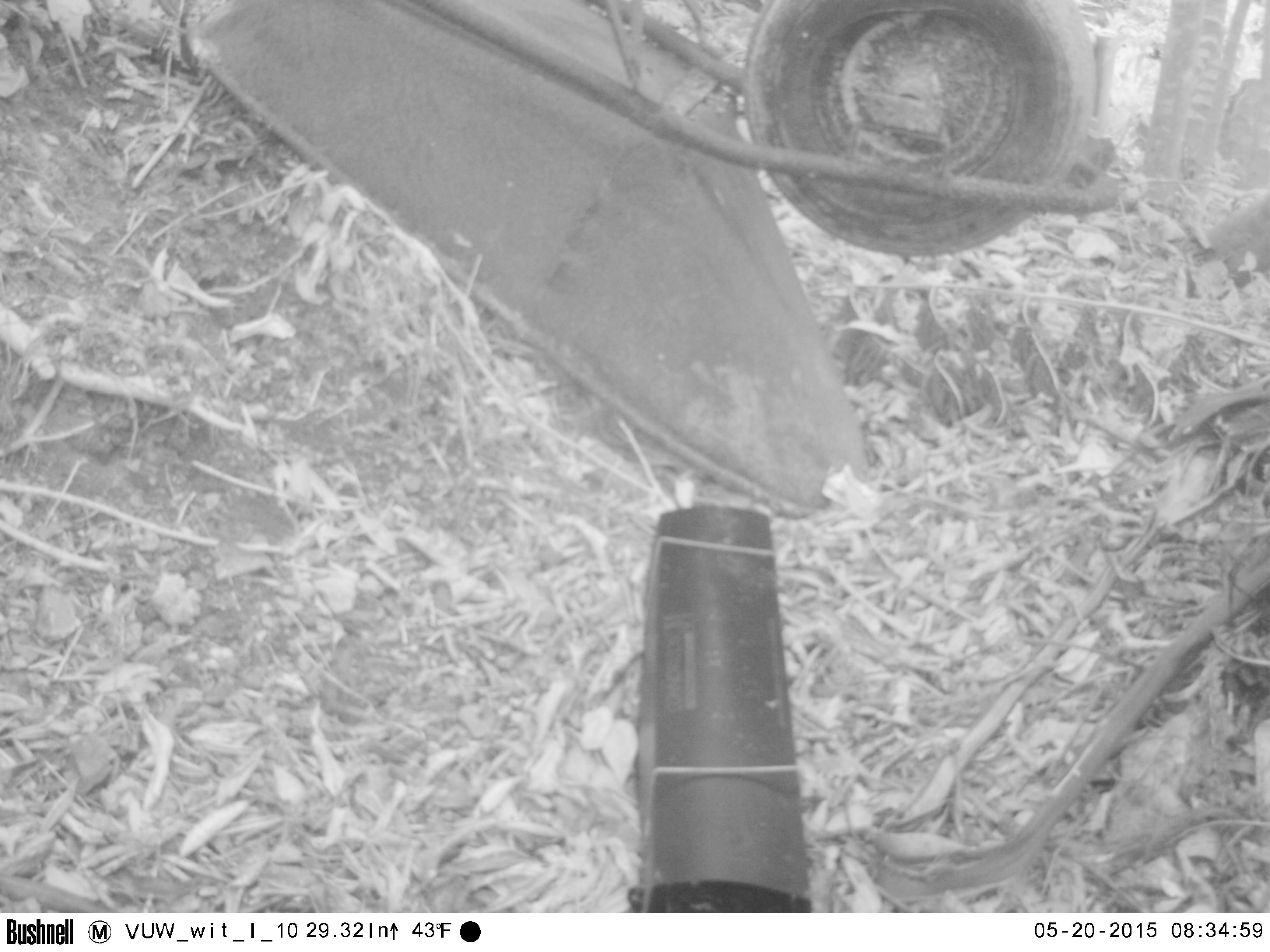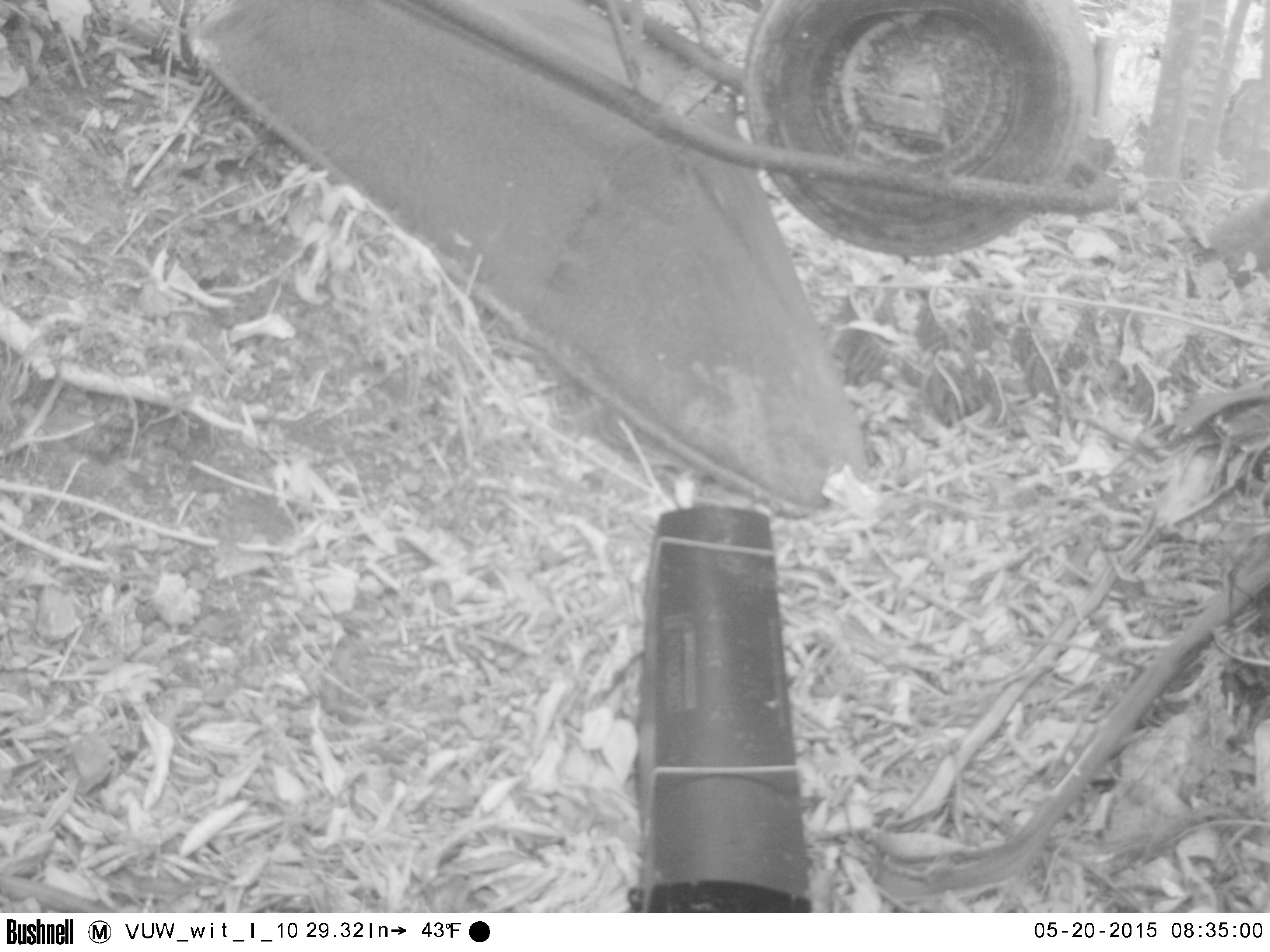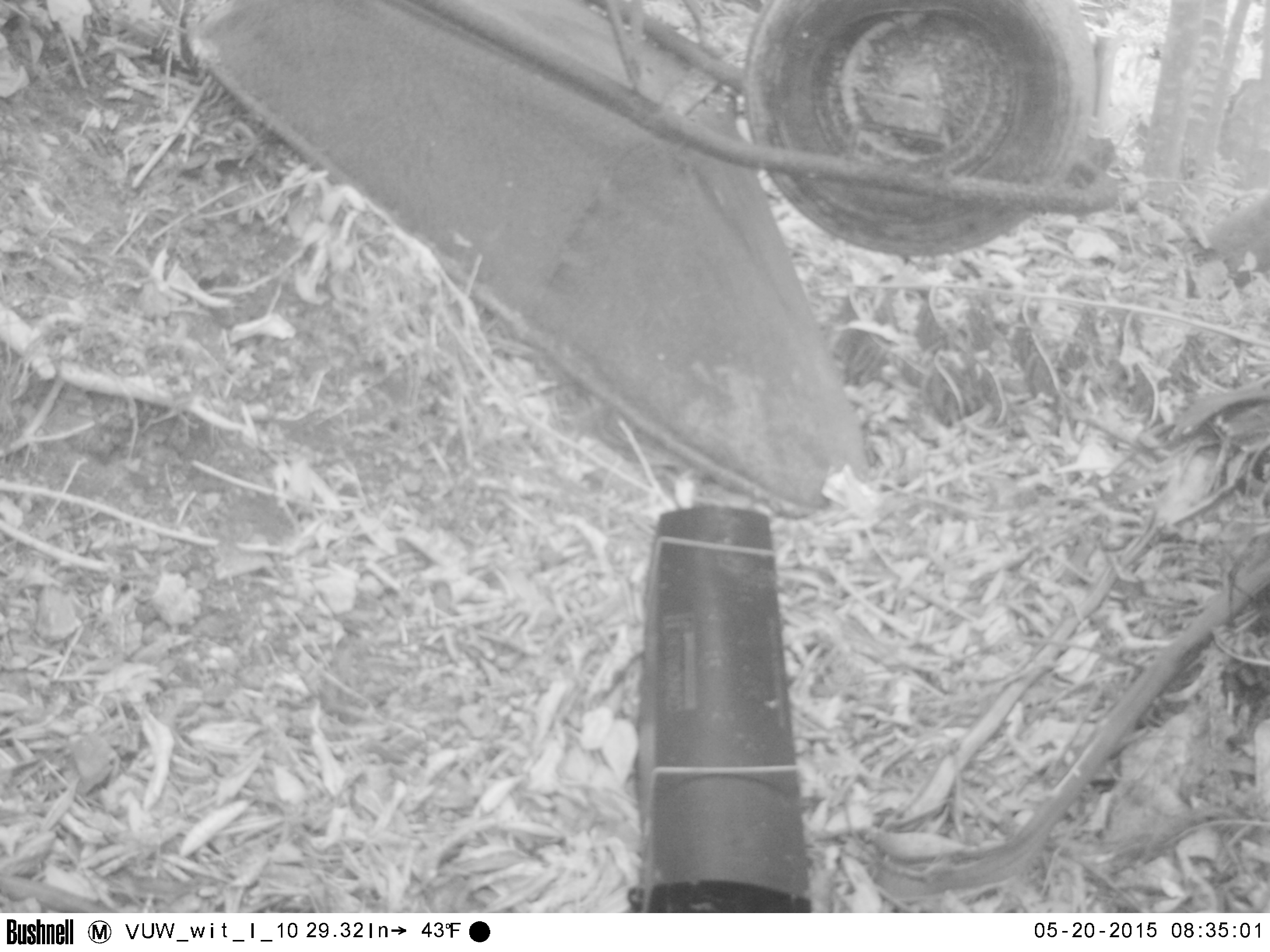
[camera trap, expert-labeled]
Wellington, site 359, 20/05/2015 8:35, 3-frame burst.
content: no animal present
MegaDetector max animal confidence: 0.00